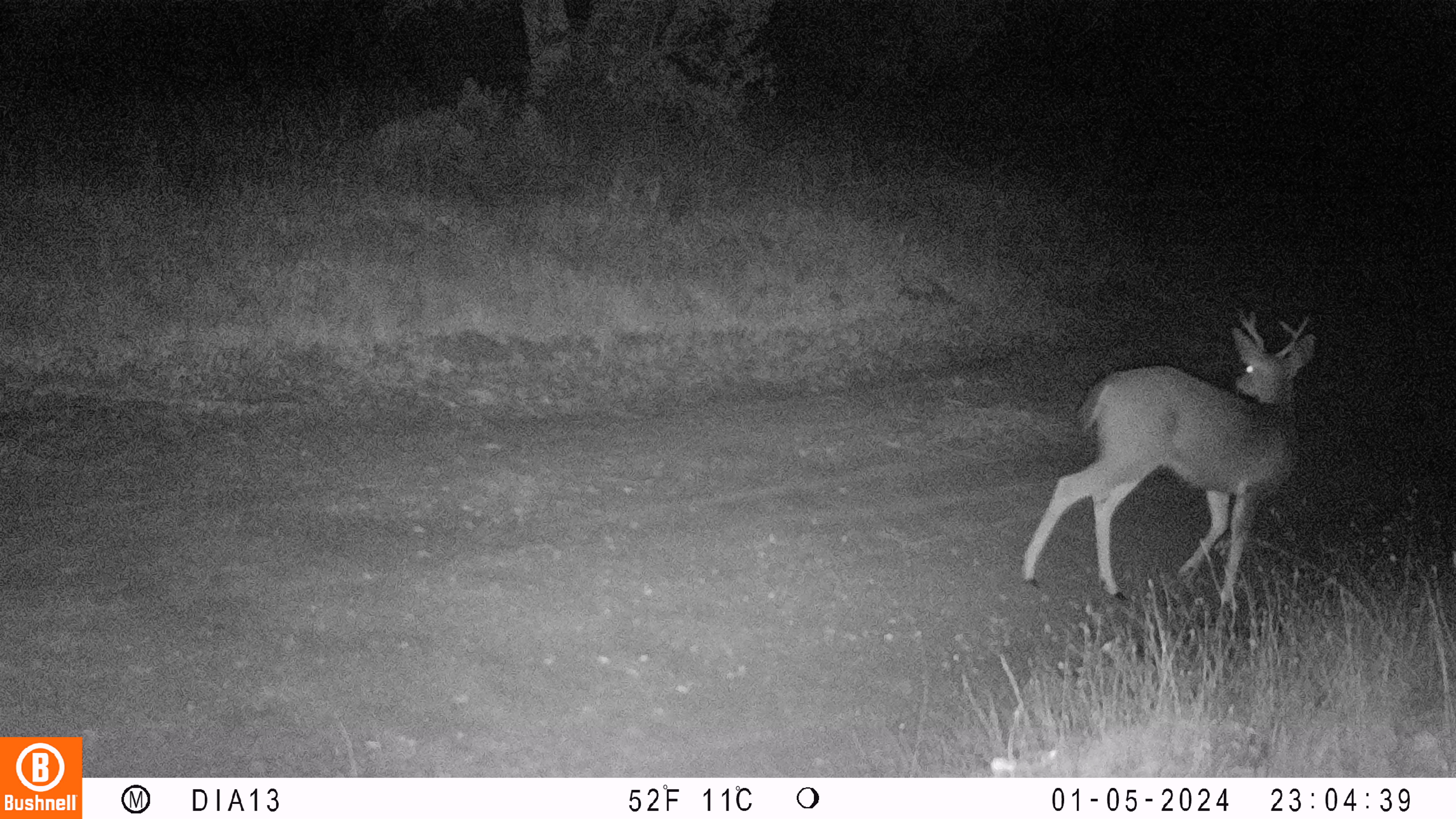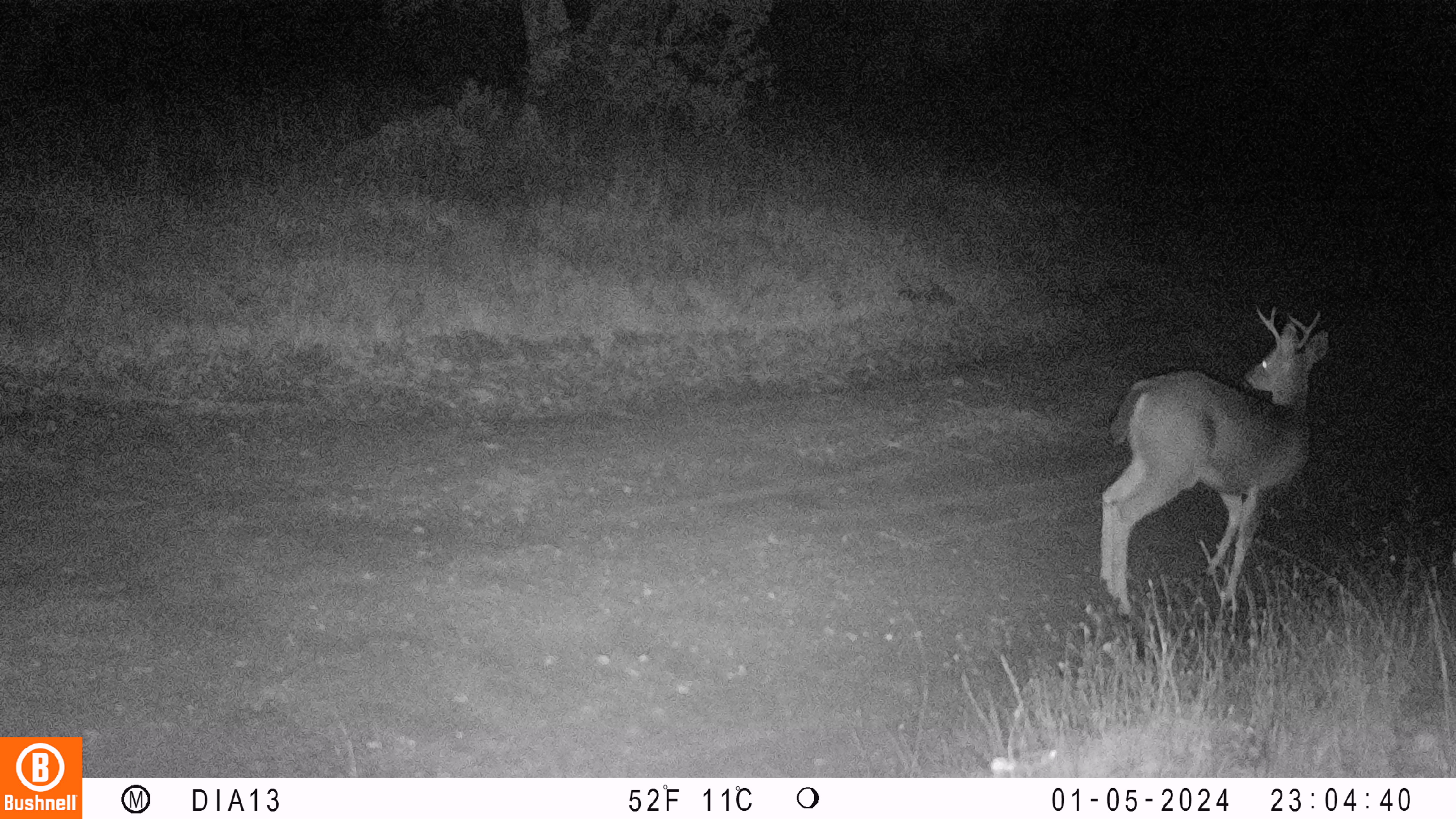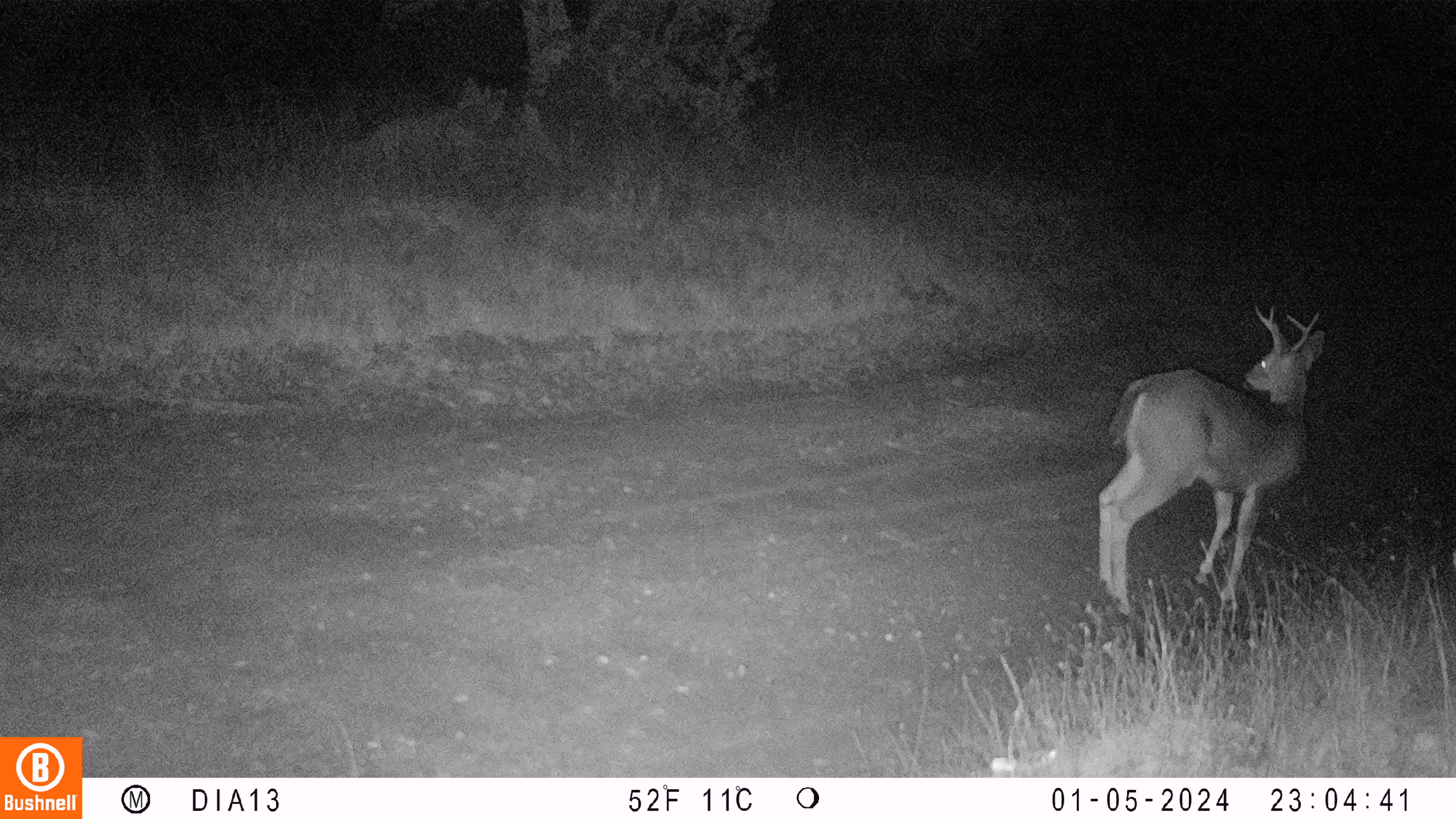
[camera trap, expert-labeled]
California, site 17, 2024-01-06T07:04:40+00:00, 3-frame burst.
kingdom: Animalia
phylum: Chordata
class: Mammalia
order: Artiodactyla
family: Cervidae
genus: Odocoileus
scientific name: Odocoileus hemionus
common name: mule deer